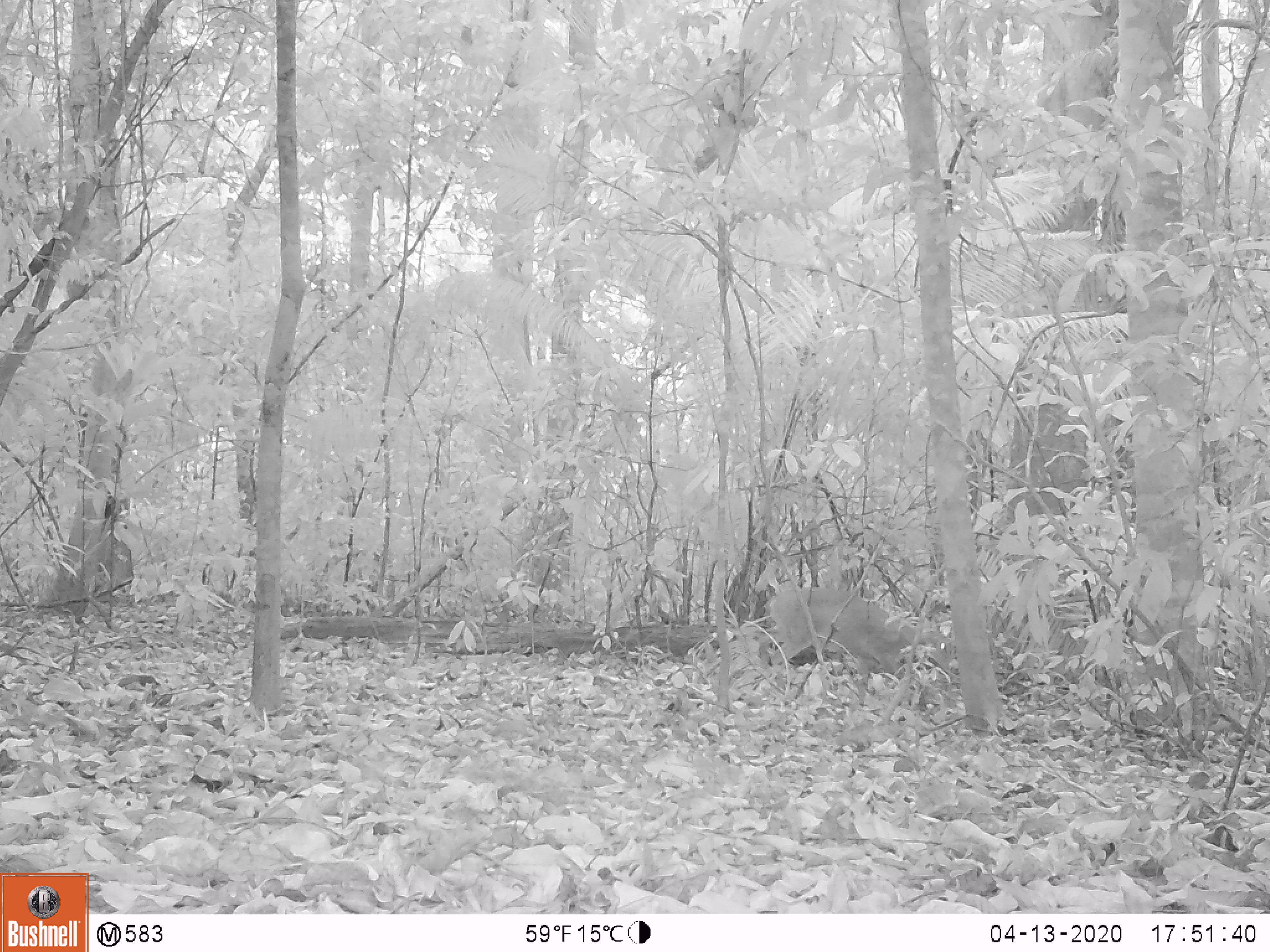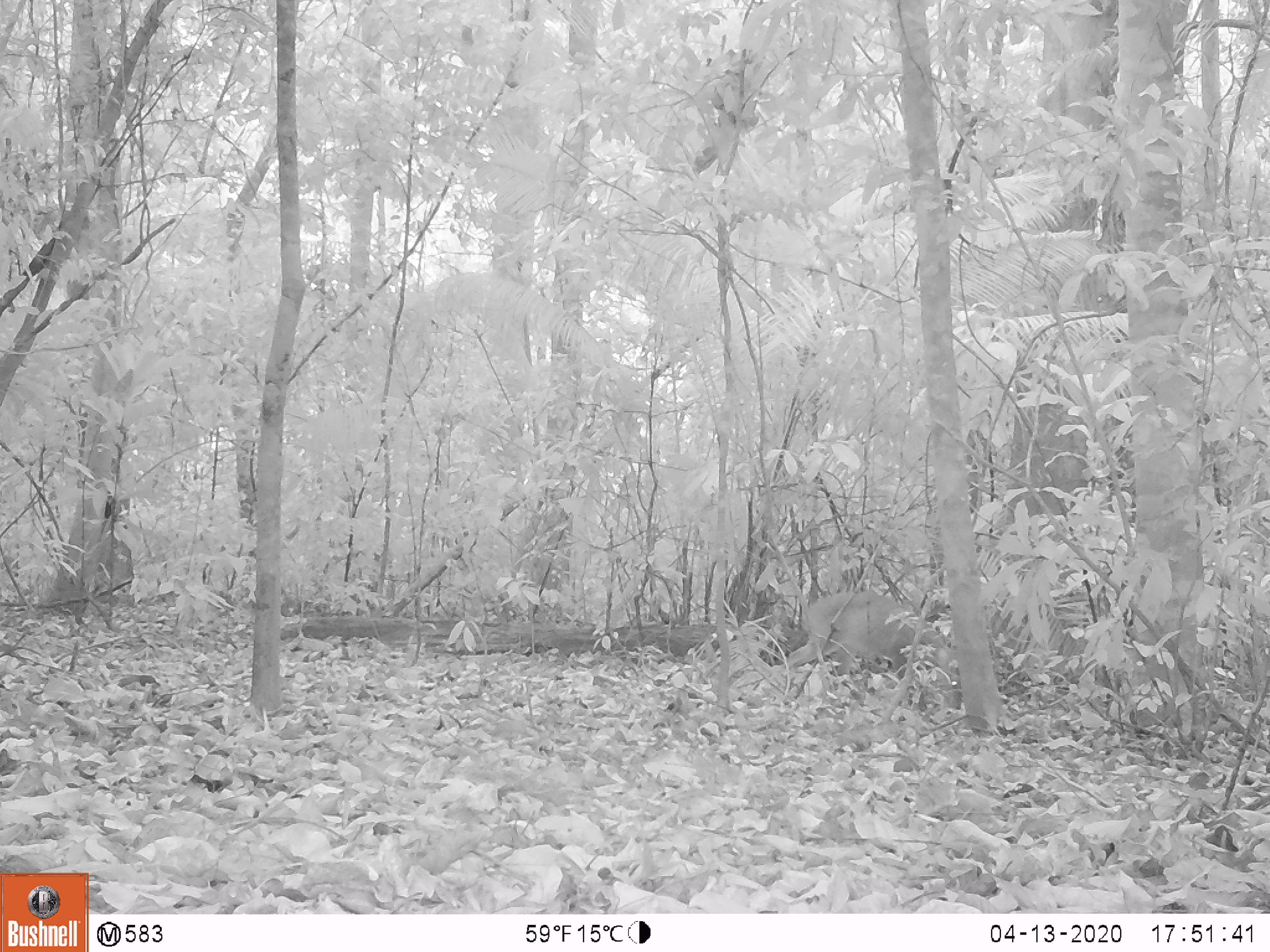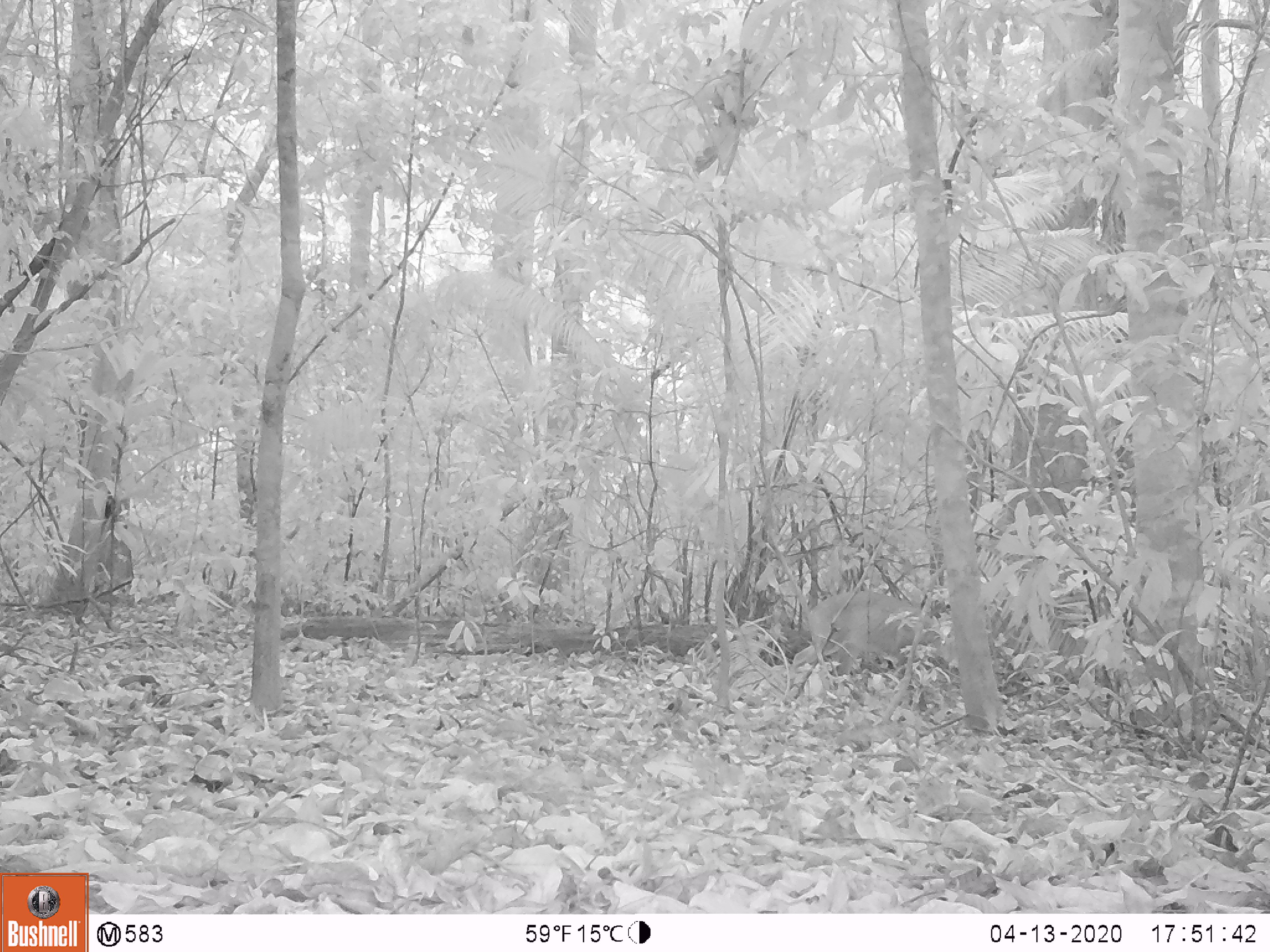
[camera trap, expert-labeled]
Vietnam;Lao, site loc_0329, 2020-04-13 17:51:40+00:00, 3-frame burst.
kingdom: Animalia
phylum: Chordata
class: Mammalia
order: Artiodactyla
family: Cervidae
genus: Muntiacus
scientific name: Muntiacus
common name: muntjacs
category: unidentified muntjac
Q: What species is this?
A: Unidentified muntjac (muntjacs) (Muntiacus).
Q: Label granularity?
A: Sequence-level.